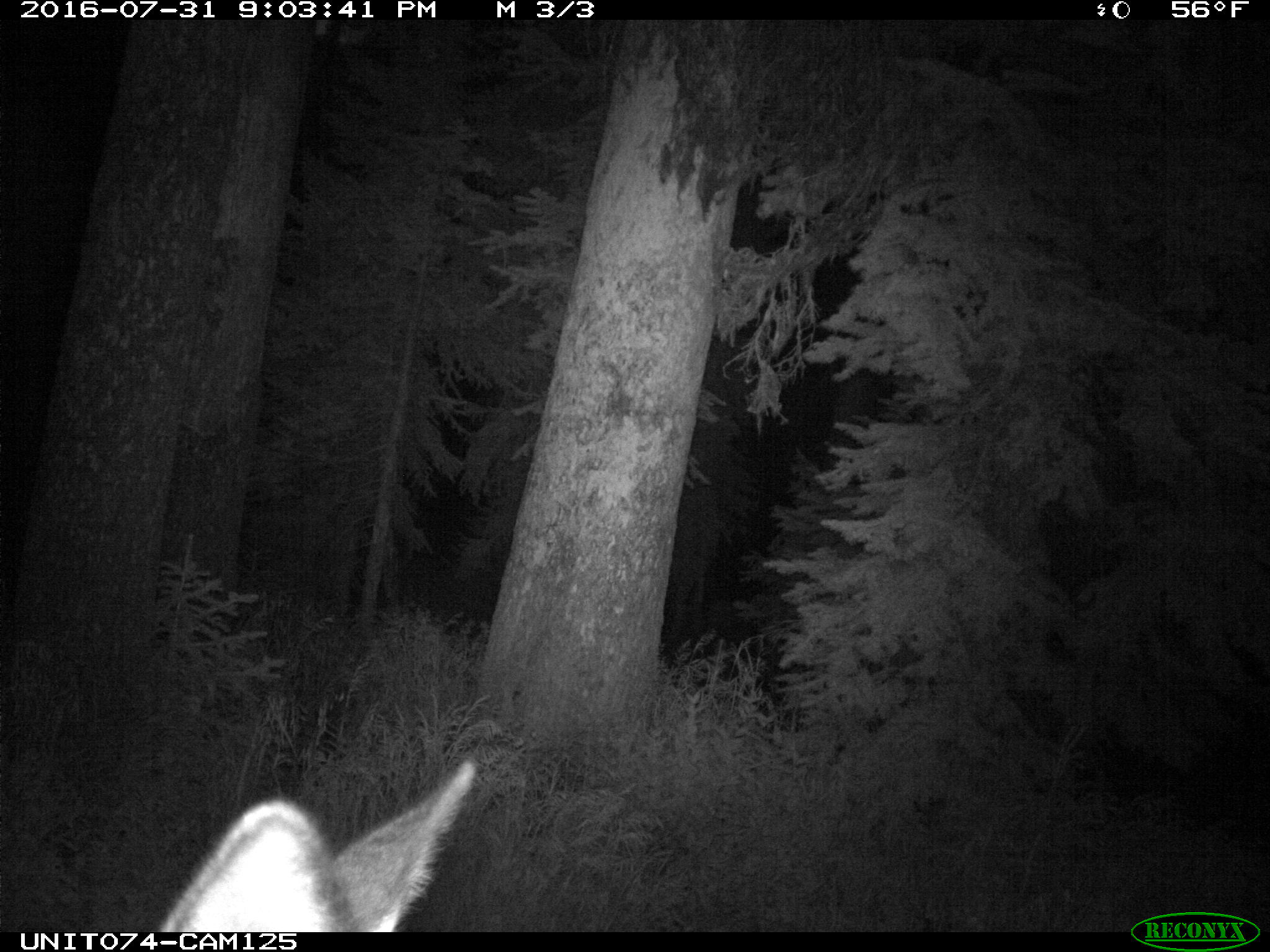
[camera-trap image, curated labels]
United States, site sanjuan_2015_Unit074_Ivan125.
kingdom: Animalia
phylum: Chordata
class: Mammalia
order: Artiodactyla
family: Cervidae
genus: Cervus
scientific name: Cervus elaphus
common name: red deer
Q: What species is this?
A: Cervus elaphus (red deer).